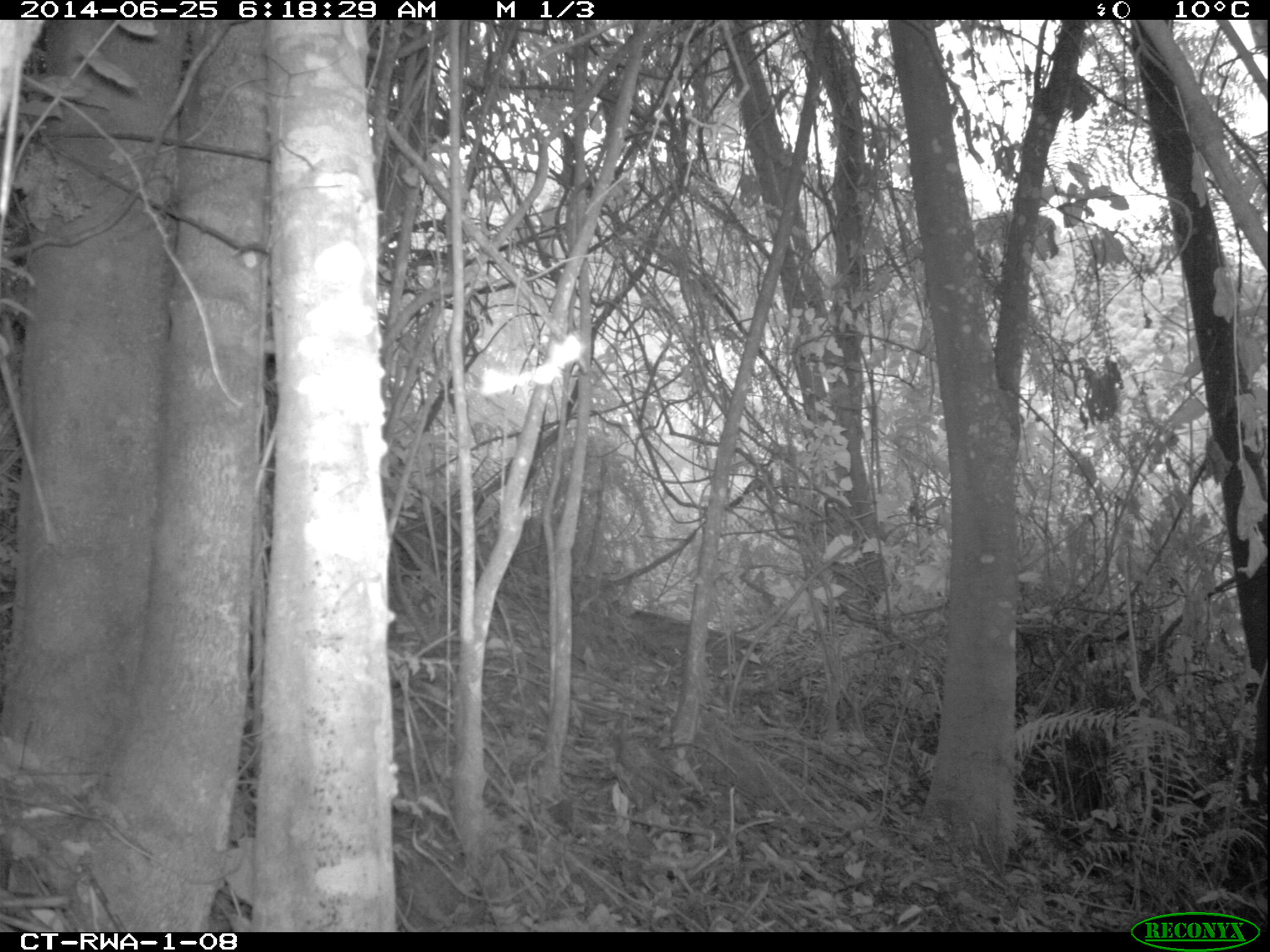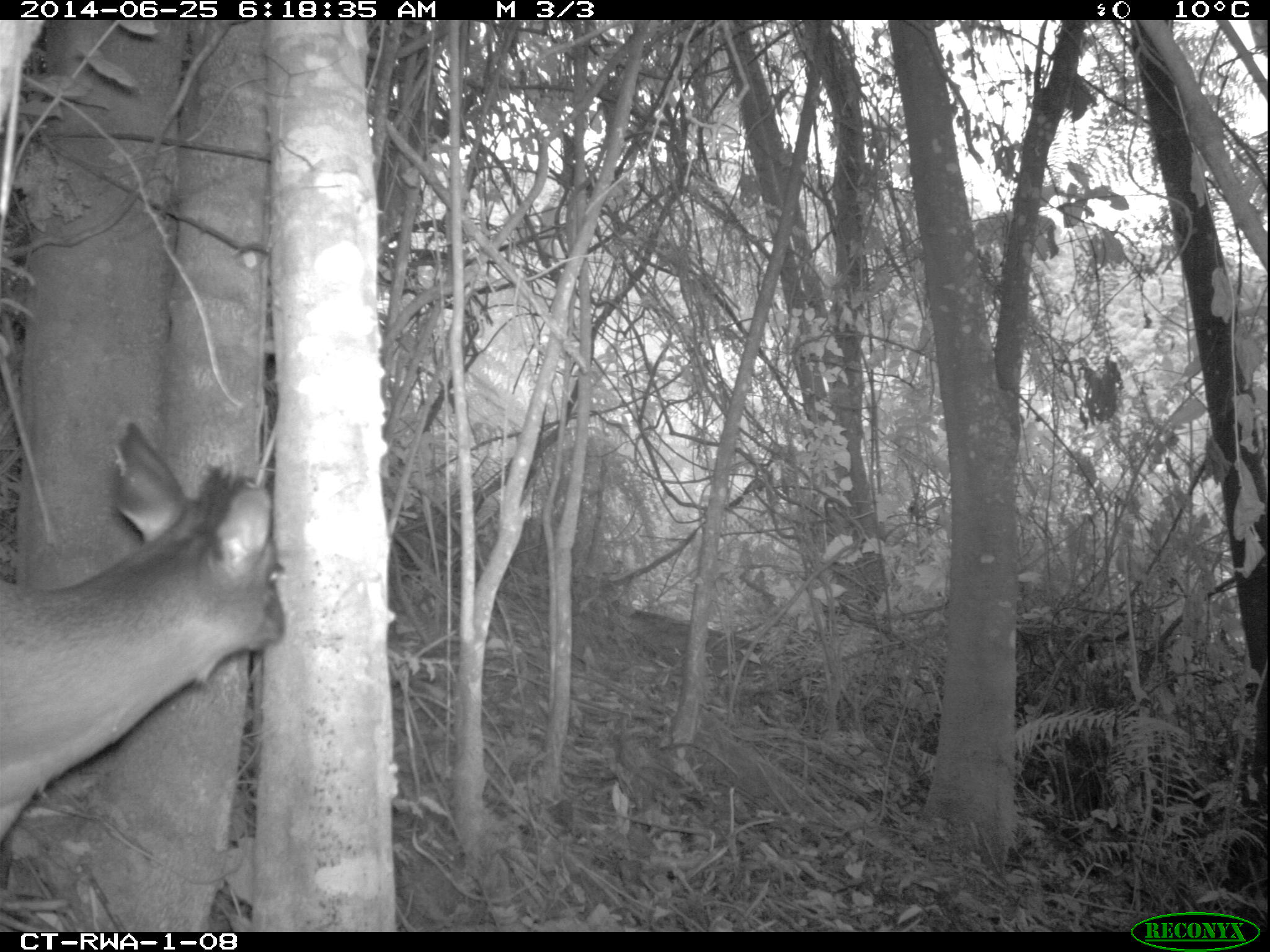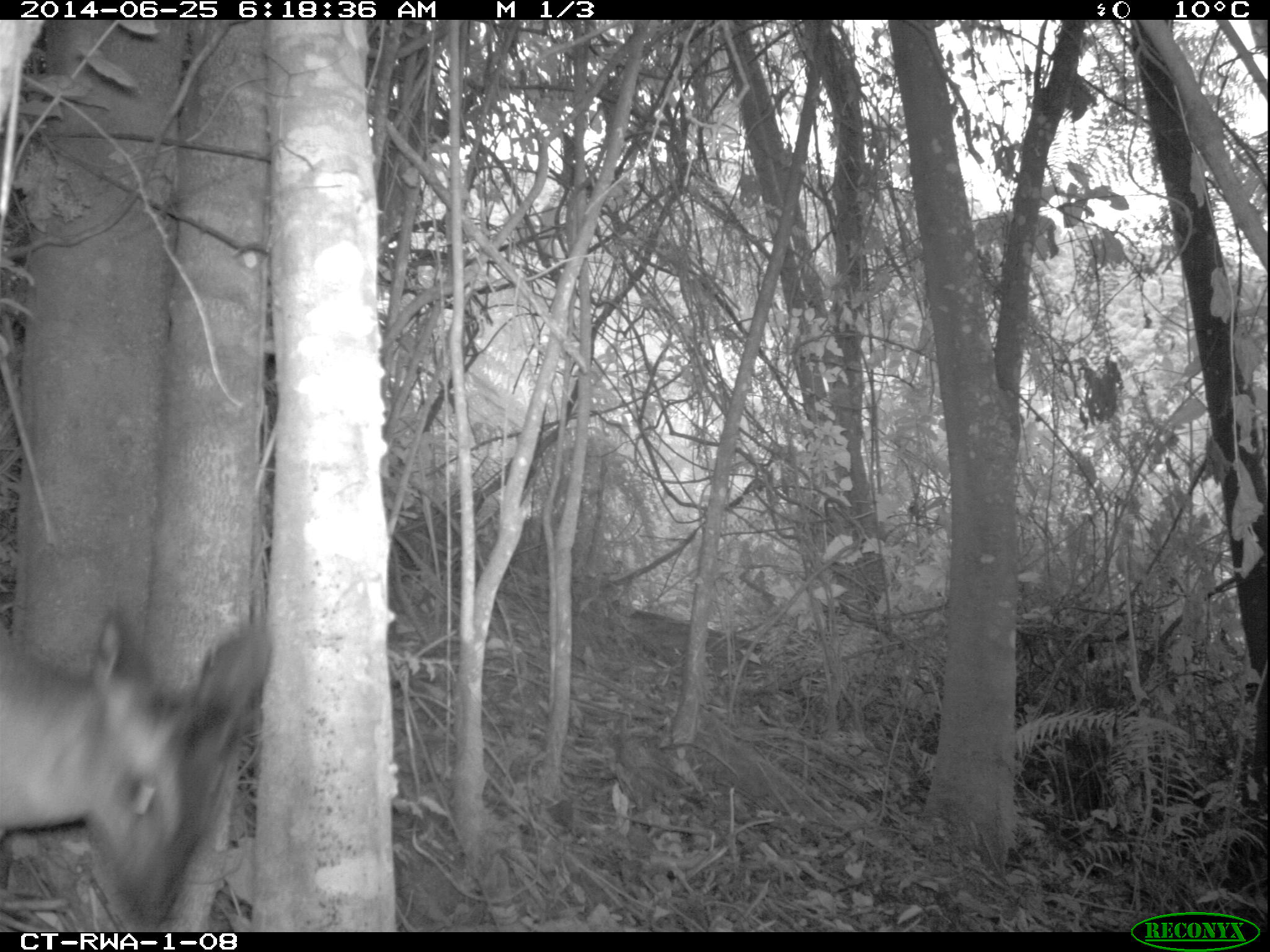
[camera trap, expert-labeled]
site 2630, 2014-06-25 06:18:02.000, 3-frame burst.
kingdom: Animalia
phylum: Chordata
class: Mammalia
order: Artiodactyla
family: Bovidae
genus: Cephalophus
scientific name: Cephalophus nigrifrons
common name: black-fronted duiker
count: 1